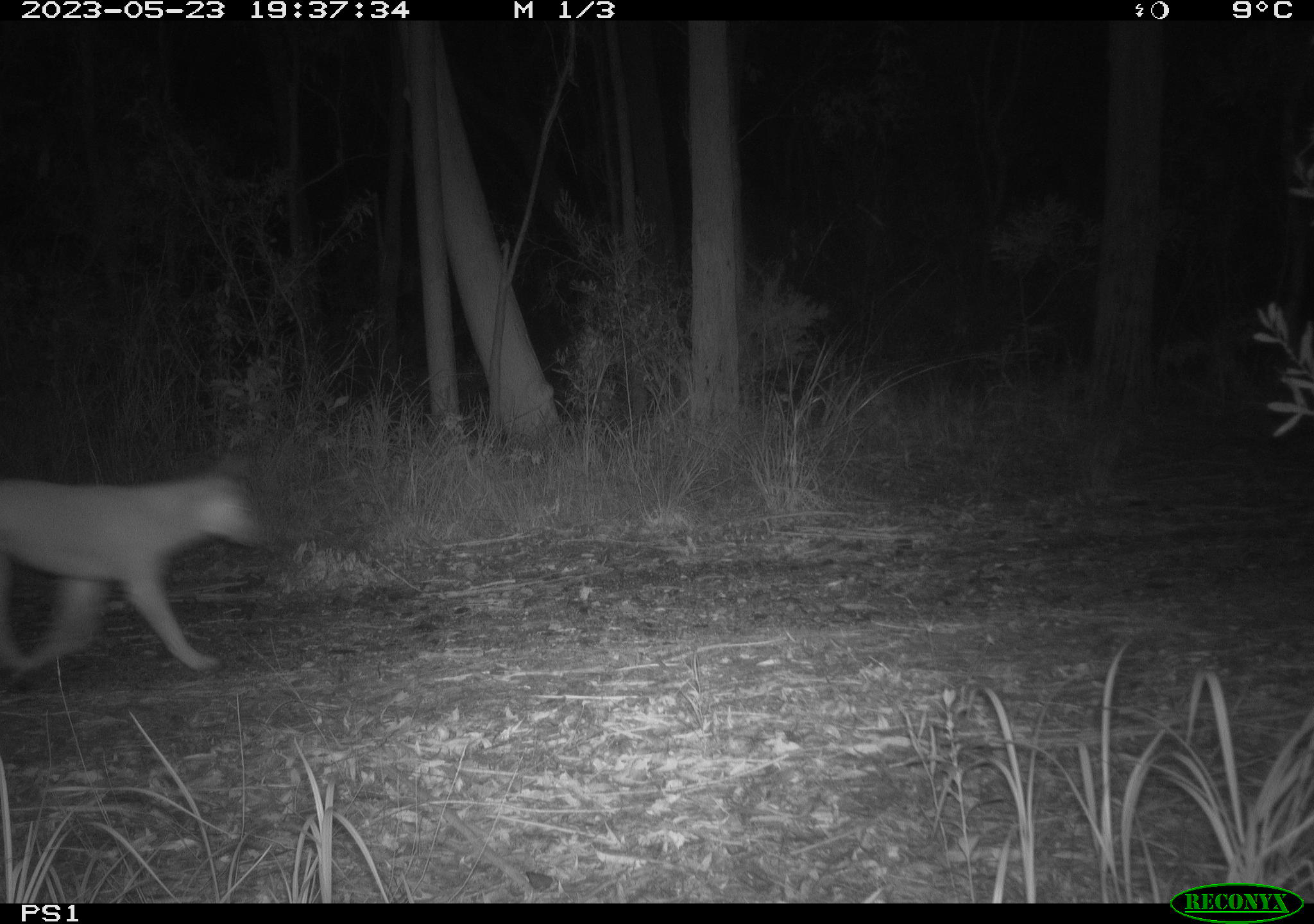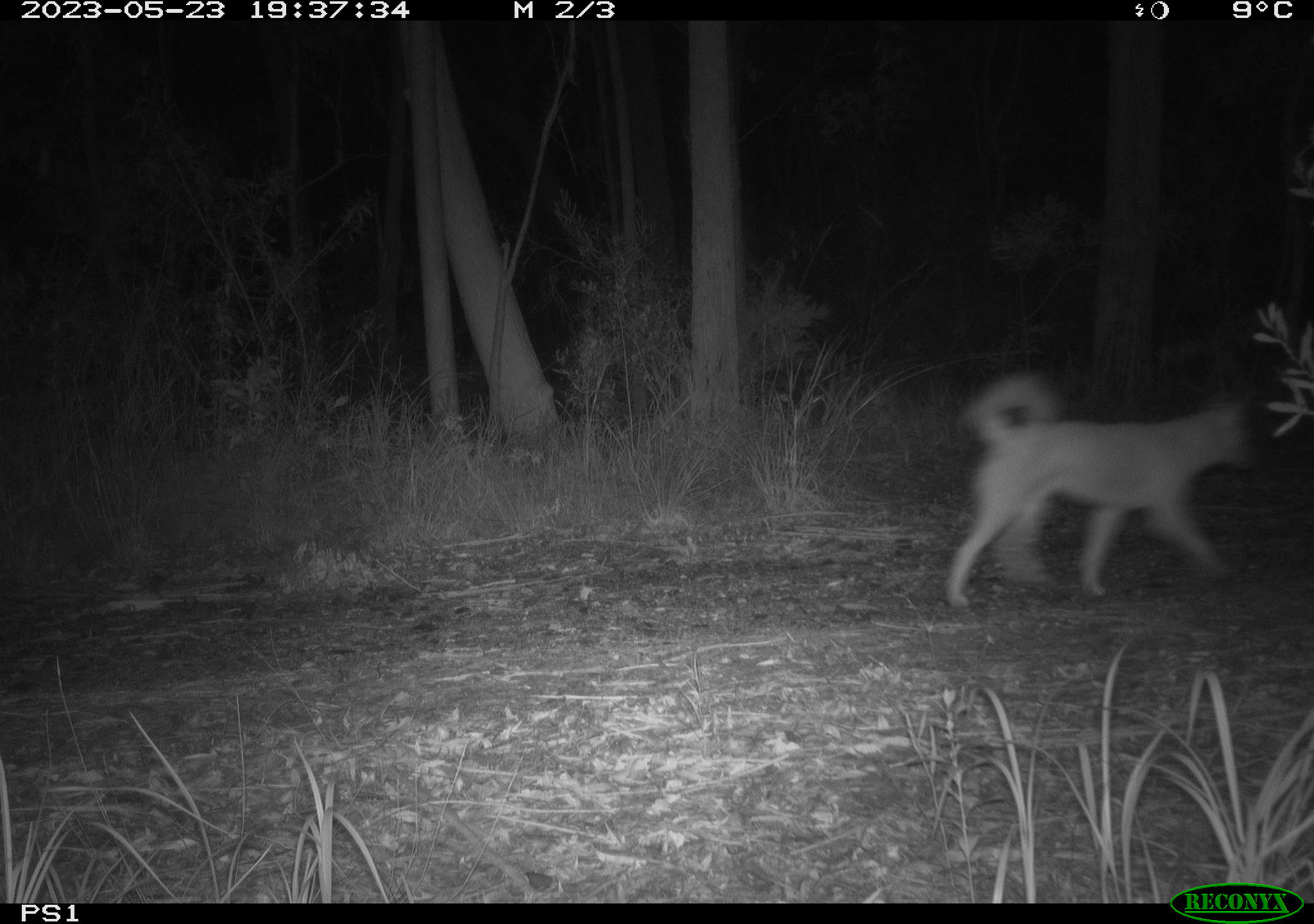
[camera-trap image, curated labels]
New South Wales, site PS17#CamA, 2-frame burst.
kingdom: Animalia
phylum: Chordata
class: Mammalia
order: Carnivora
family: Canidae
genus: Canis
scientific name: Canis familiaris dingo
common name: dingo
Dingo (Canis familiaris dingo).